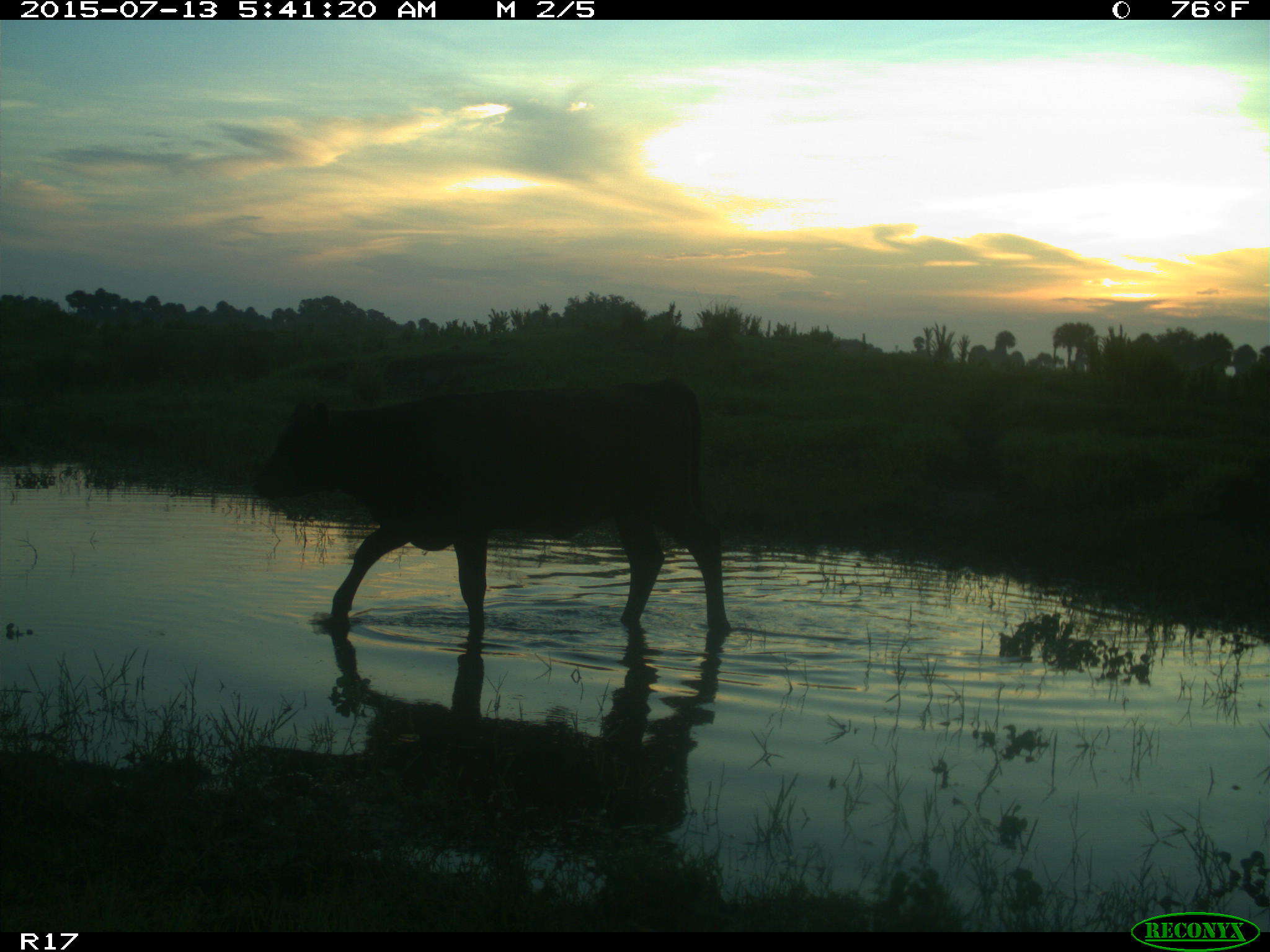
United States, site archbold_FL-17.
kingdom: Animalia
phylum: Chordata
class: Mammalia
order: Artiodactyla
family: Bovidae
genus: Bos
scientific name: Bos taurus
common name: domestic cow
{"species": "Bos taurus (domestic cow)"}